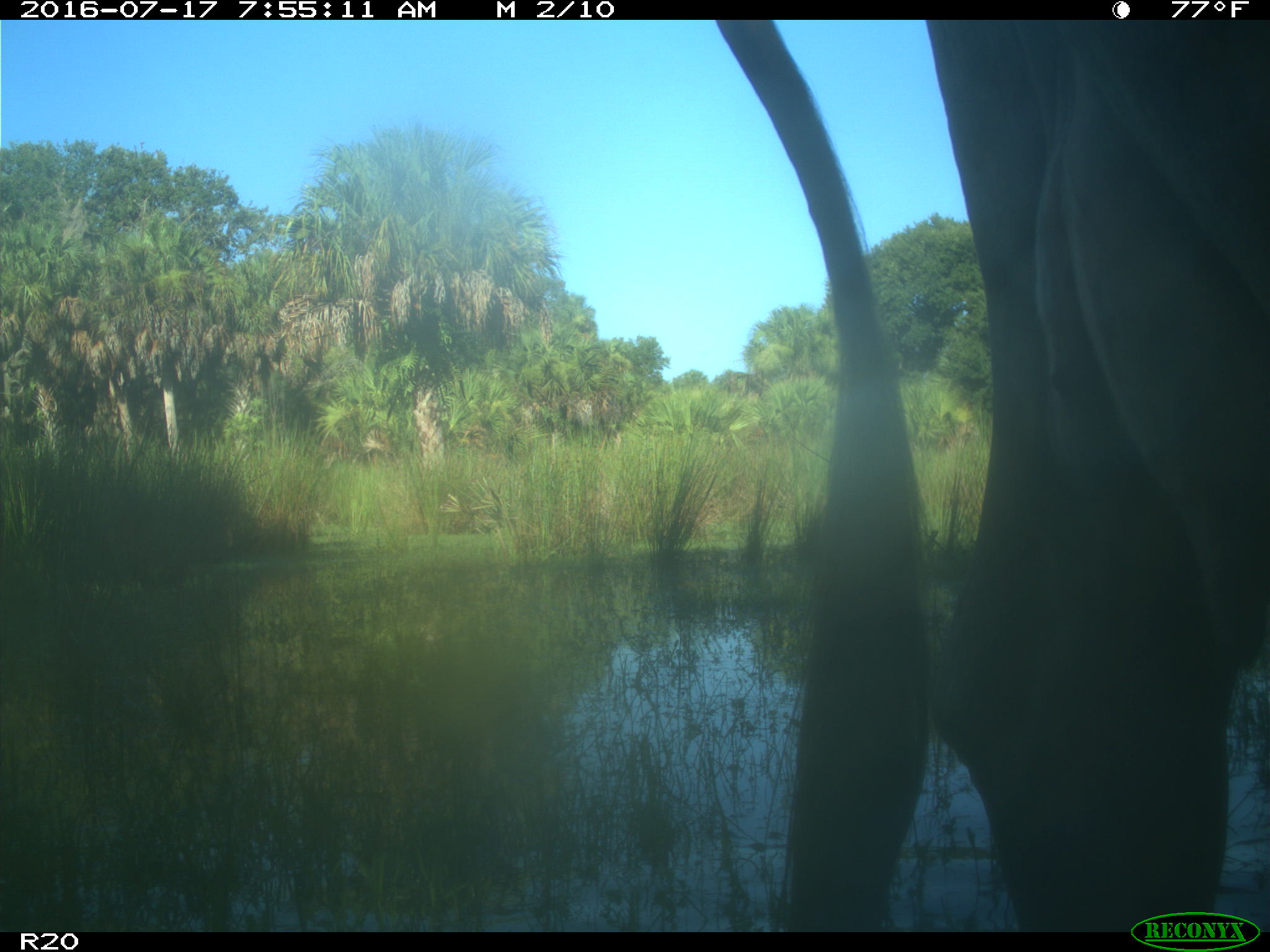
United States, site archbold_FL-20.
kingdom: Animalia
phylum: Chordata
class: Mammalia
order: Artiodactyla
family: Bovidae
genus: Bos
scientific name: Bos taurus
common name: domestic cow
Bos taurus (domestic cow).